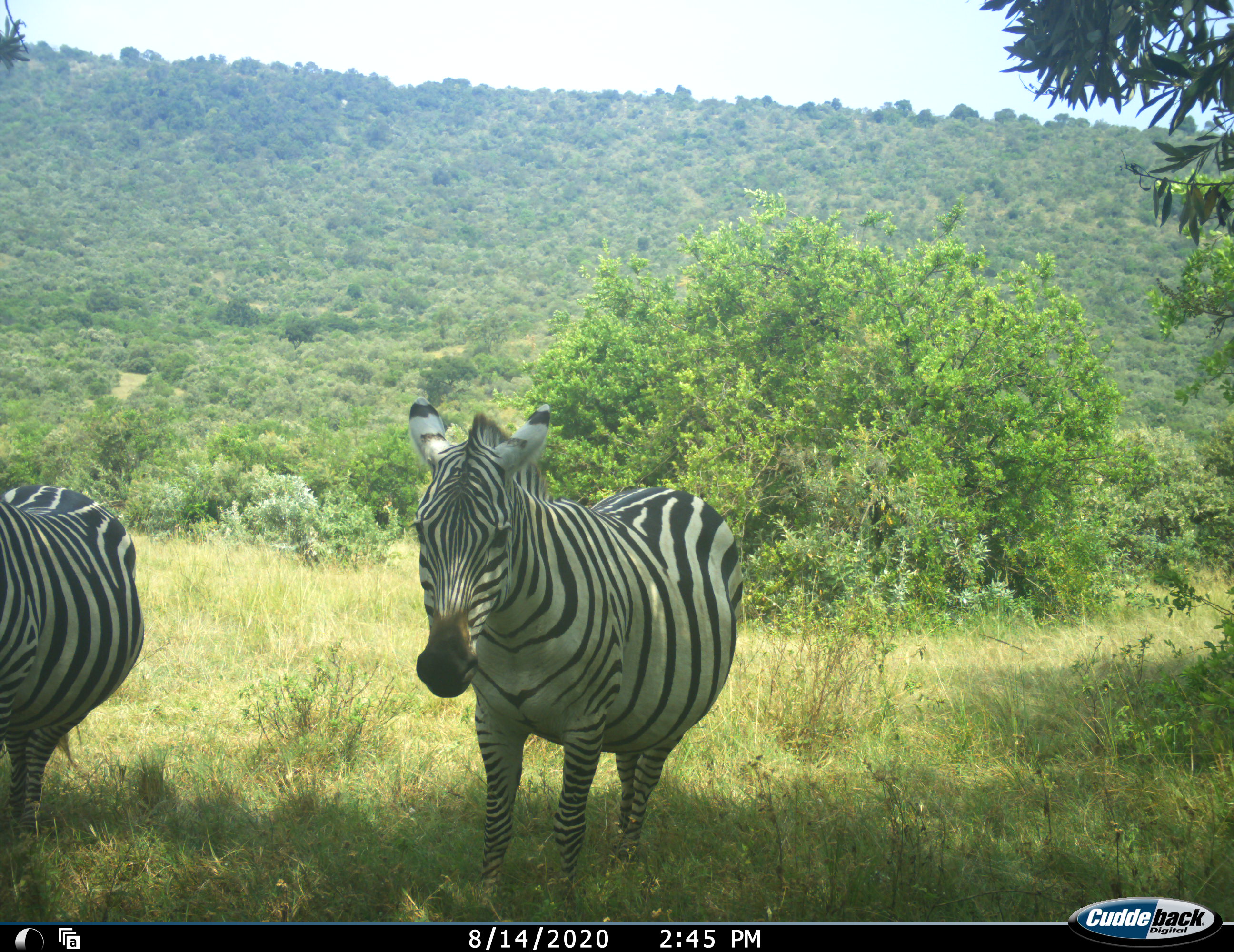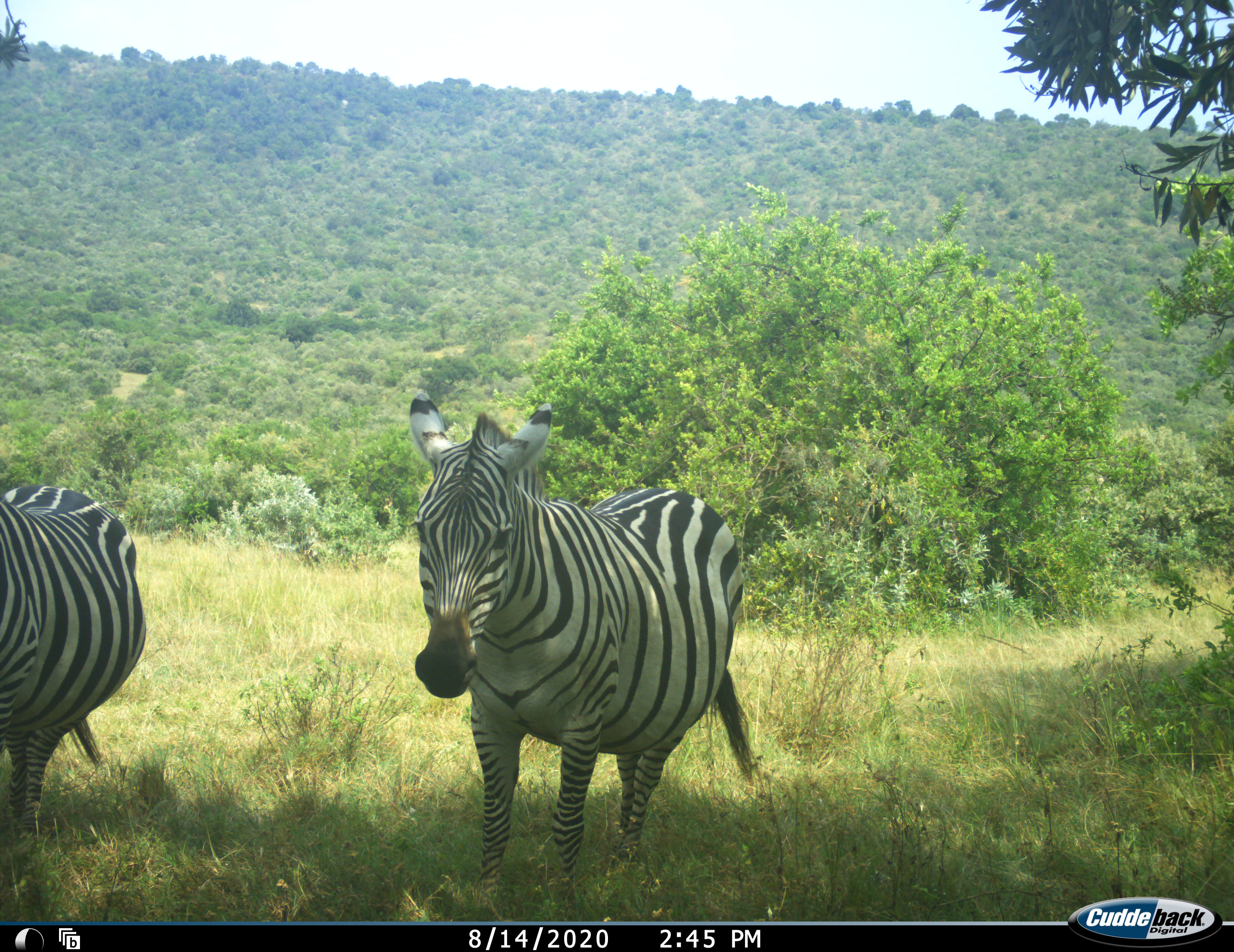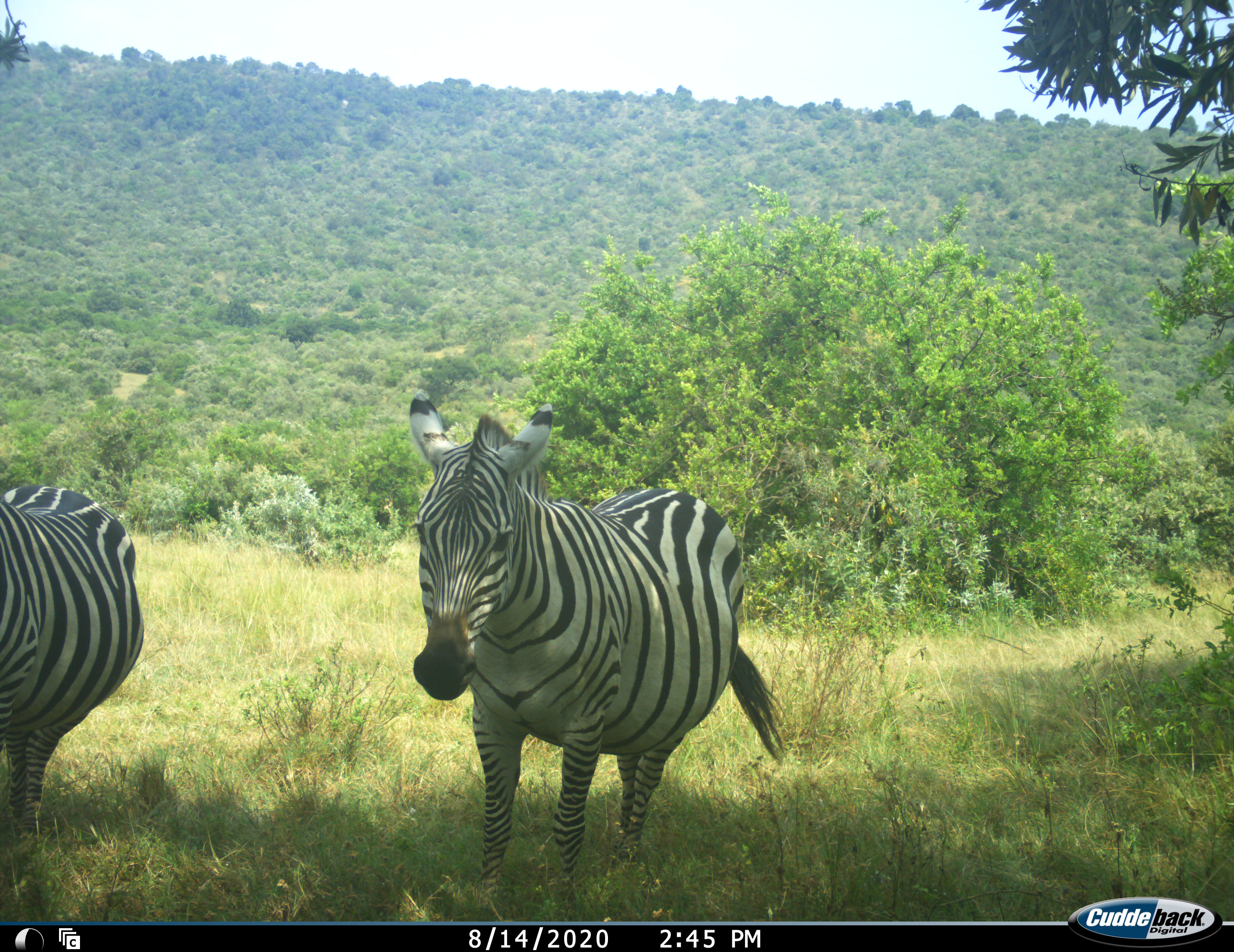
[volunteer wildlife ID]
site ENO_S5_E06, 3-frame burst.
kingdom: Animalia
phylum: Chordata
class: Mammalia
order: Perissodactyla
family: Equidae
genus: Equus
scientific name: Equus quagga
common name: plains zebra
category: zebraplains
Zebraplains (plains zebra) (Equus quagga), count 2. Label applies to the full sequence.